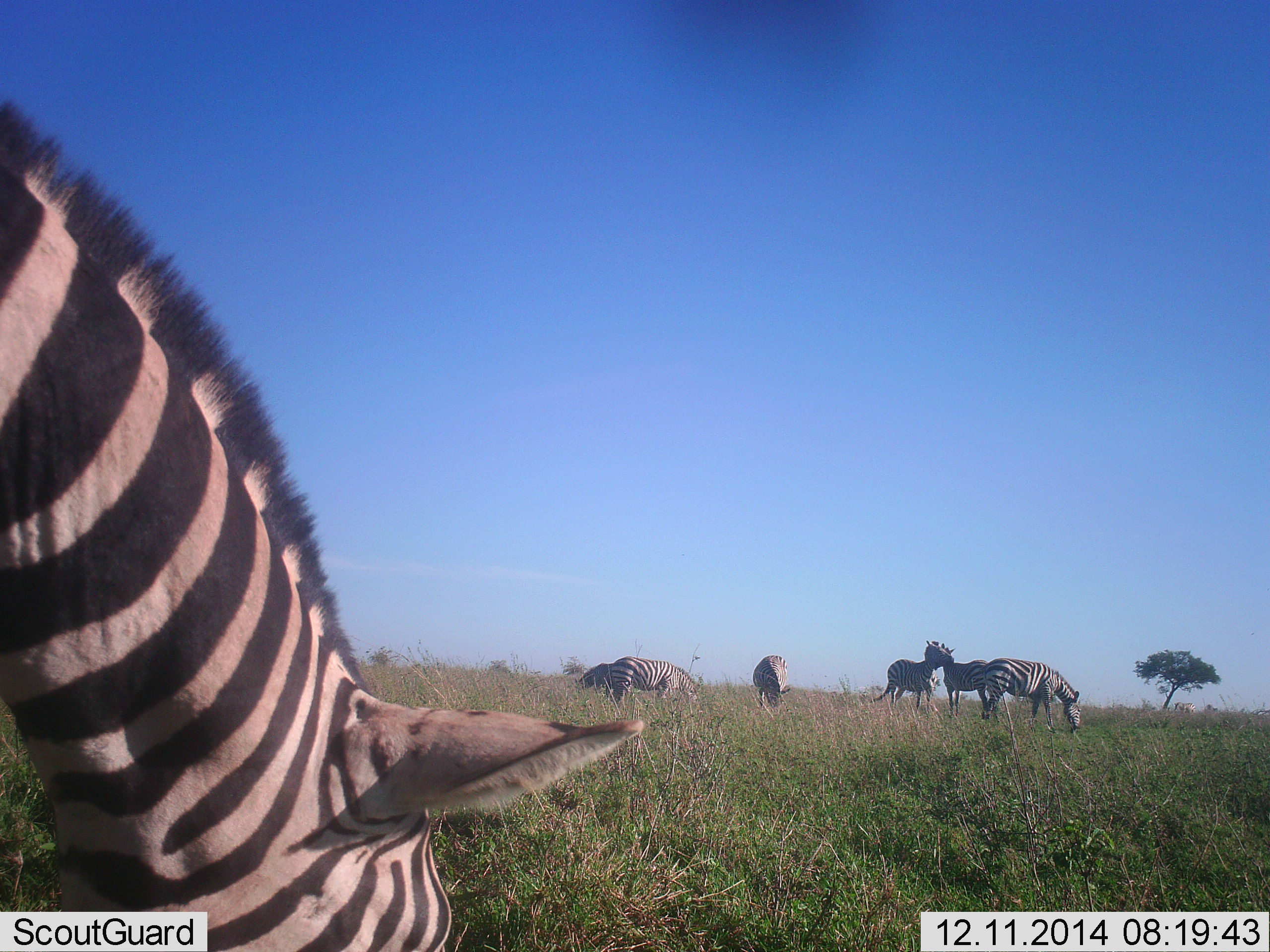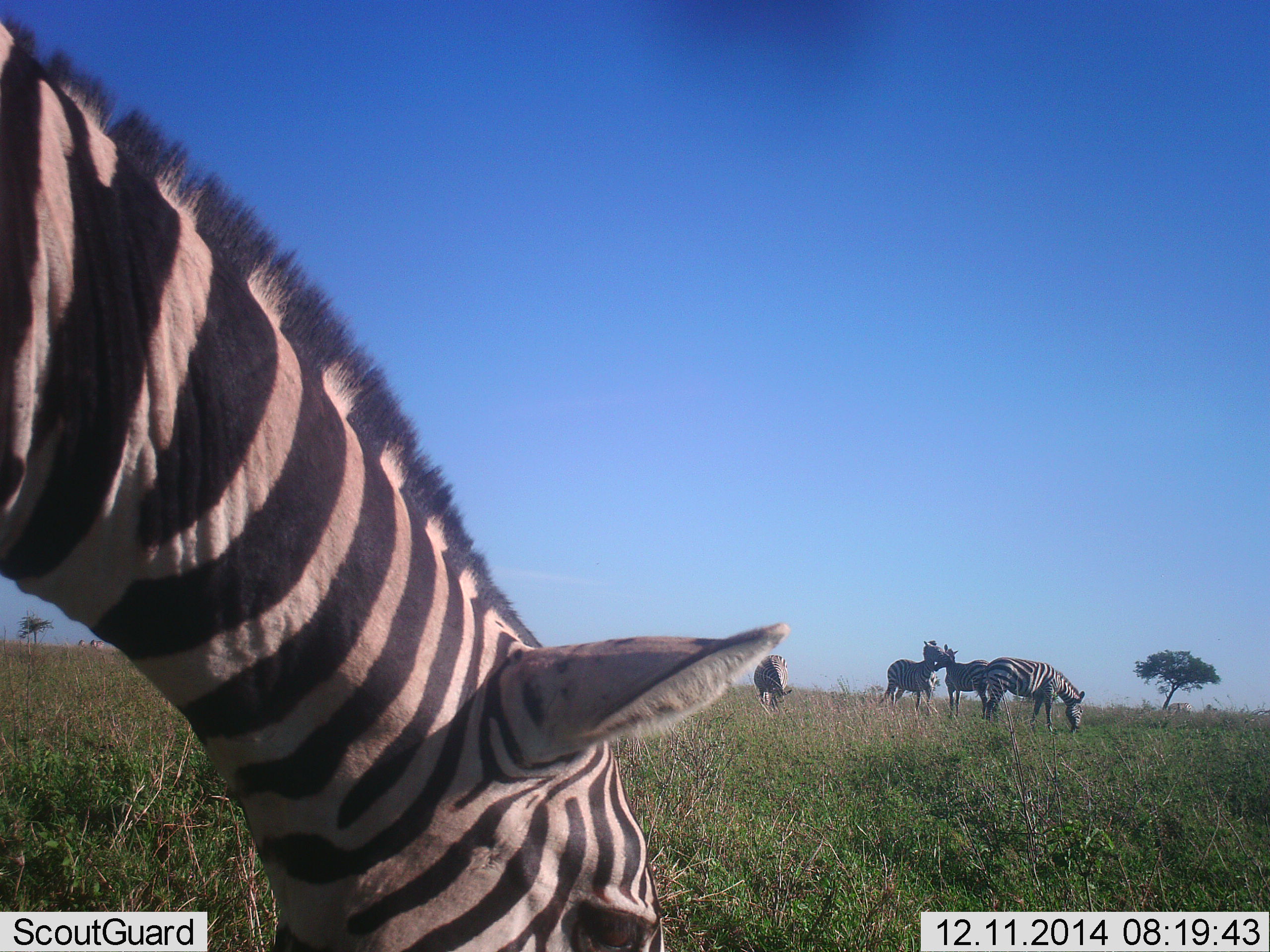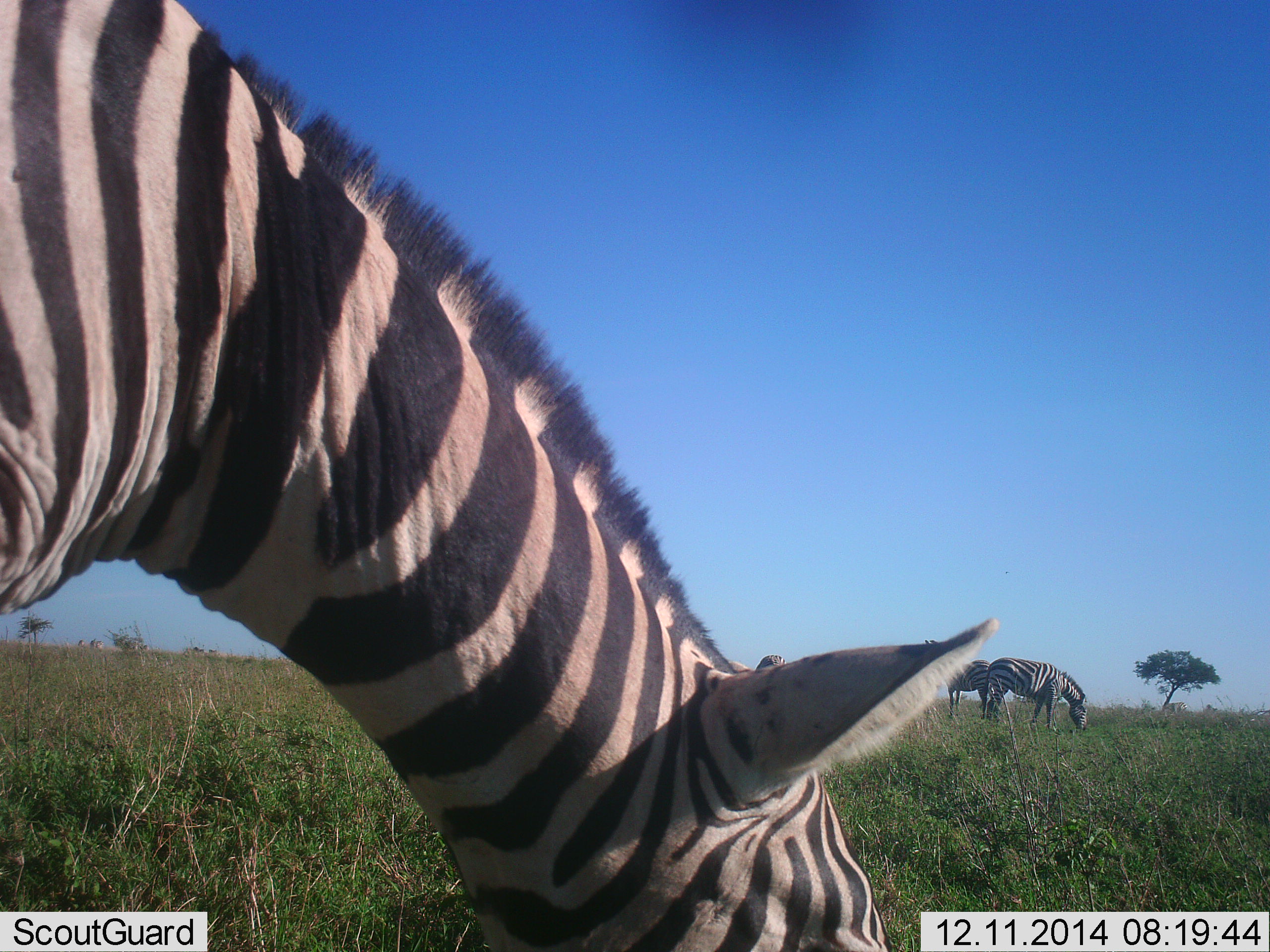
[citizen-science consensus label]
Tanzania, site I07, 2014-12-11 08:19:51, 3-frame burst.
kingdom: Animalia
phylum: Chordata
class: Mammalia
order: Perissodactyla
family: Equidae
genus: Equus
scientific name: Equus quagga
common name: plains zebra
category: zebra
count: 7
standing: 40%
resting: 0%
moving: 20%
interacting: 40%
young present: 0%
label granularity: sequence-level